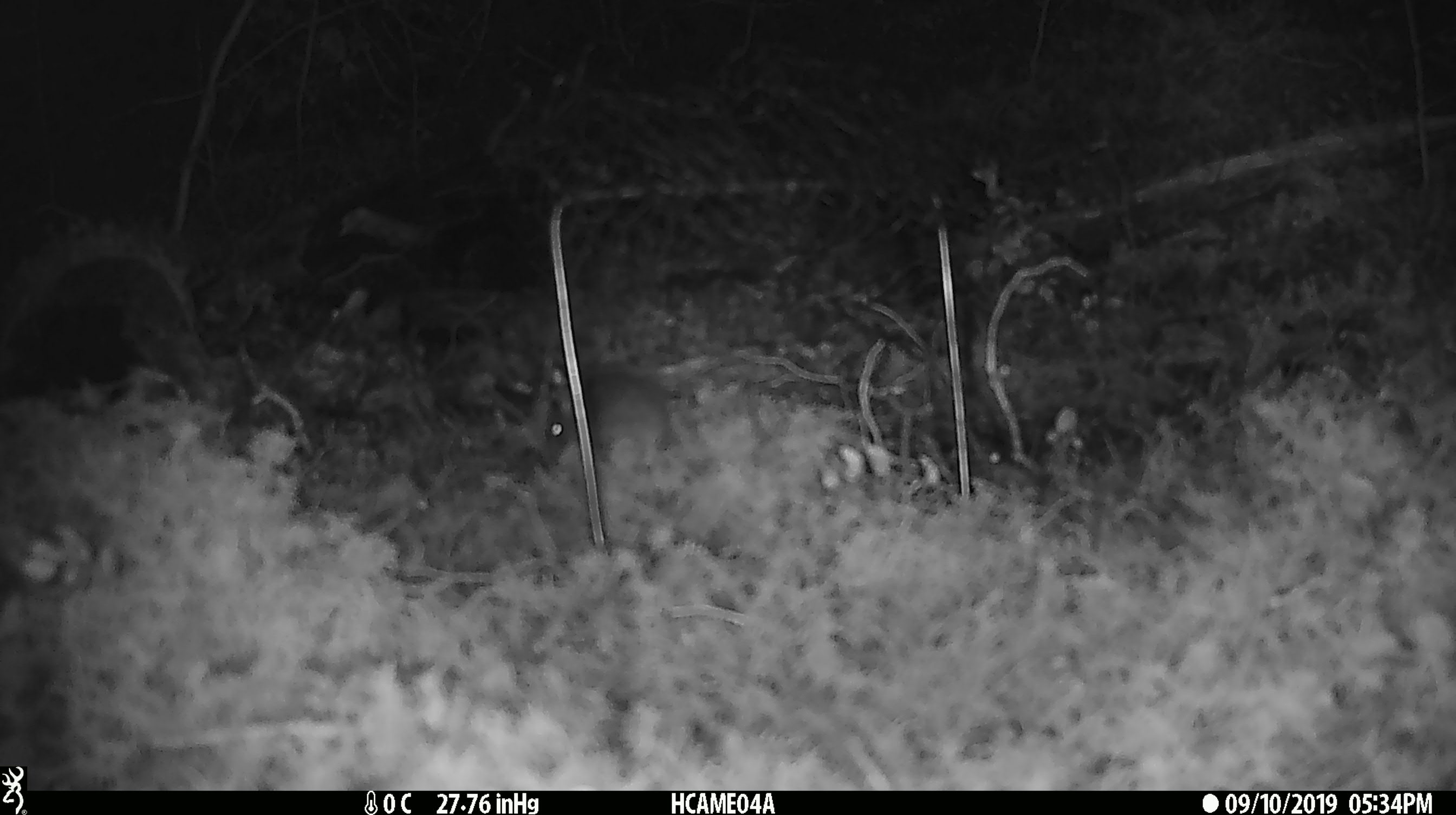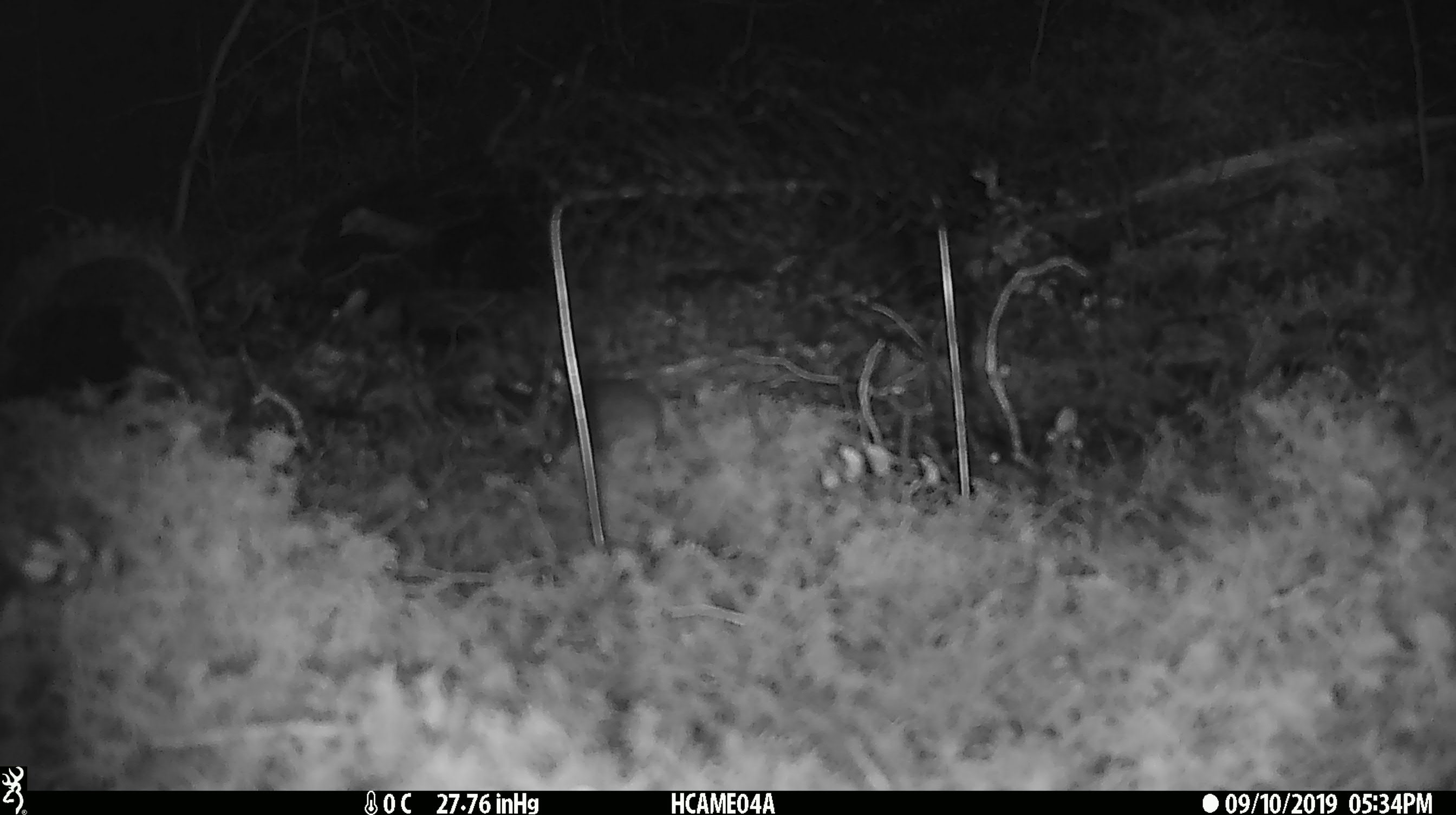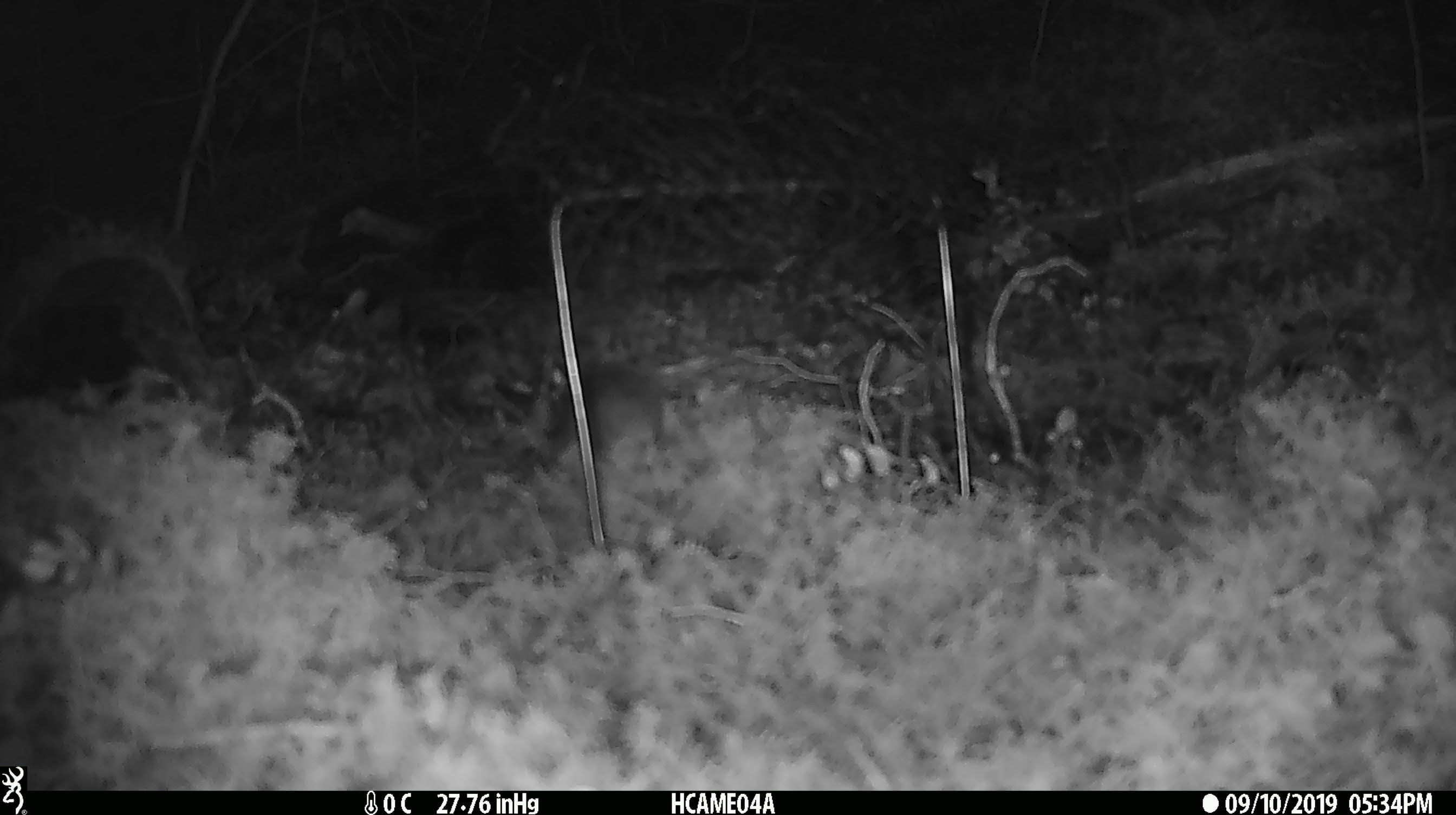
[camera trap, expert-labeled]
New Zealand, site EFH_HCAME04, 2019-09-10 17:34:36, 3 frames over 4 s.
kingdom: Animalia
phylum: Chordata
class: Mammalia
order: Rodentia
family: Muridae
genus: Mus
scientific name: Mus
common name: mouse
Mouse (Mus).